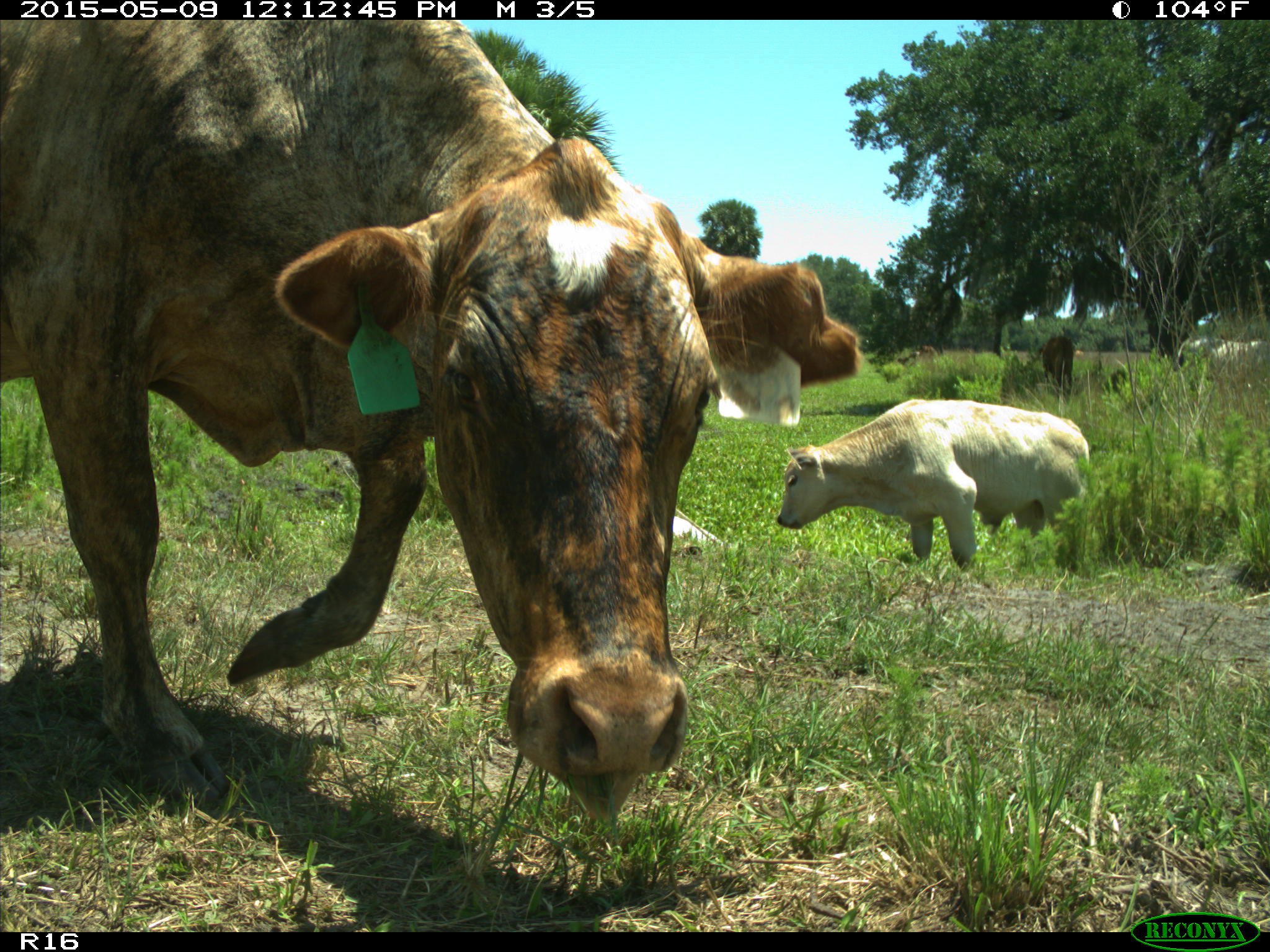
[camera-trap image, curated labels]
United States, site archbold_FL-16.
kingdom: Animalia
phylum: Chordata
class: Mammalia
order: Artiodactyla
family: Bovidae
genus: Bos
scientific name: Bos taurus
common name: domestic cow